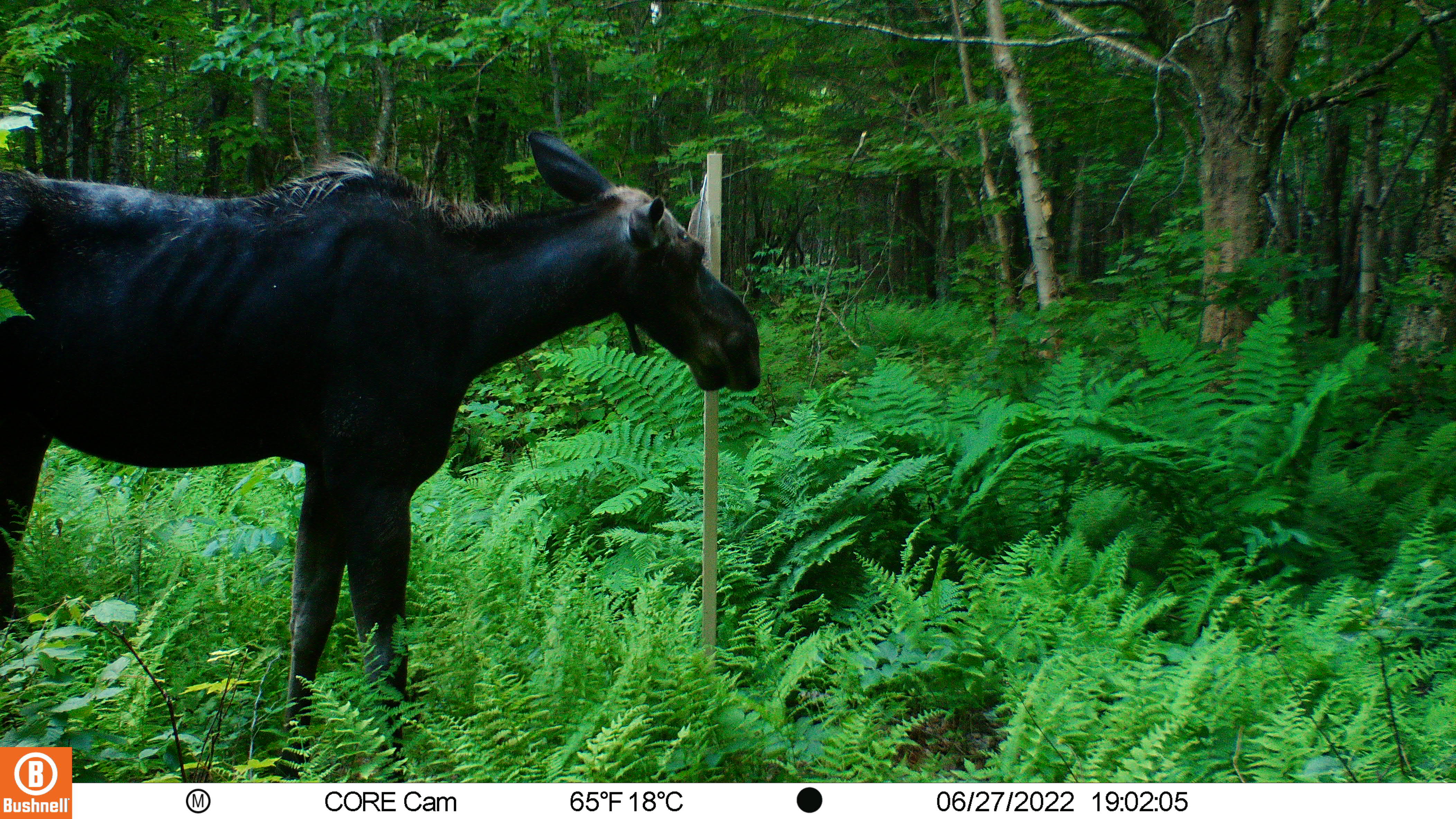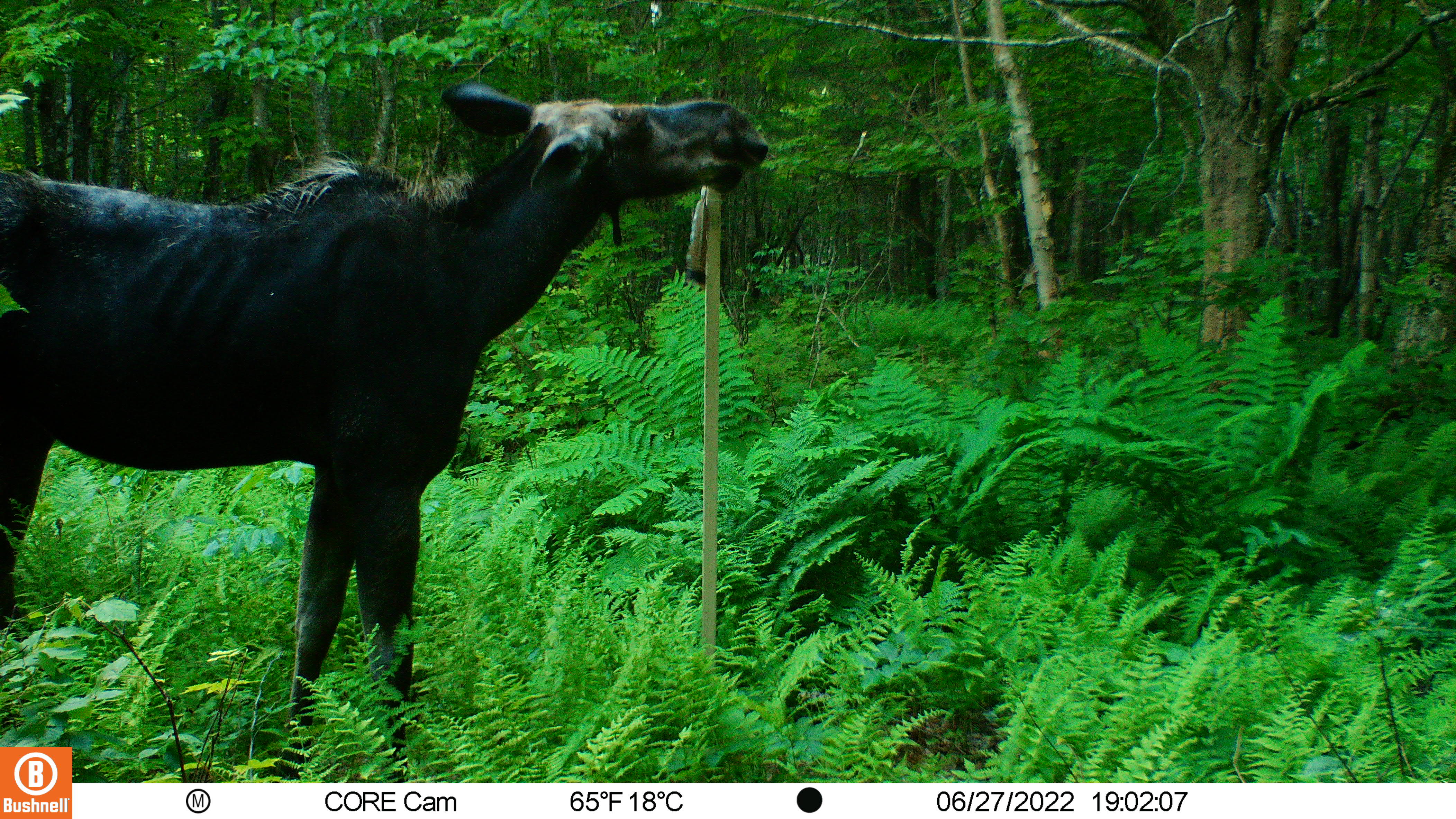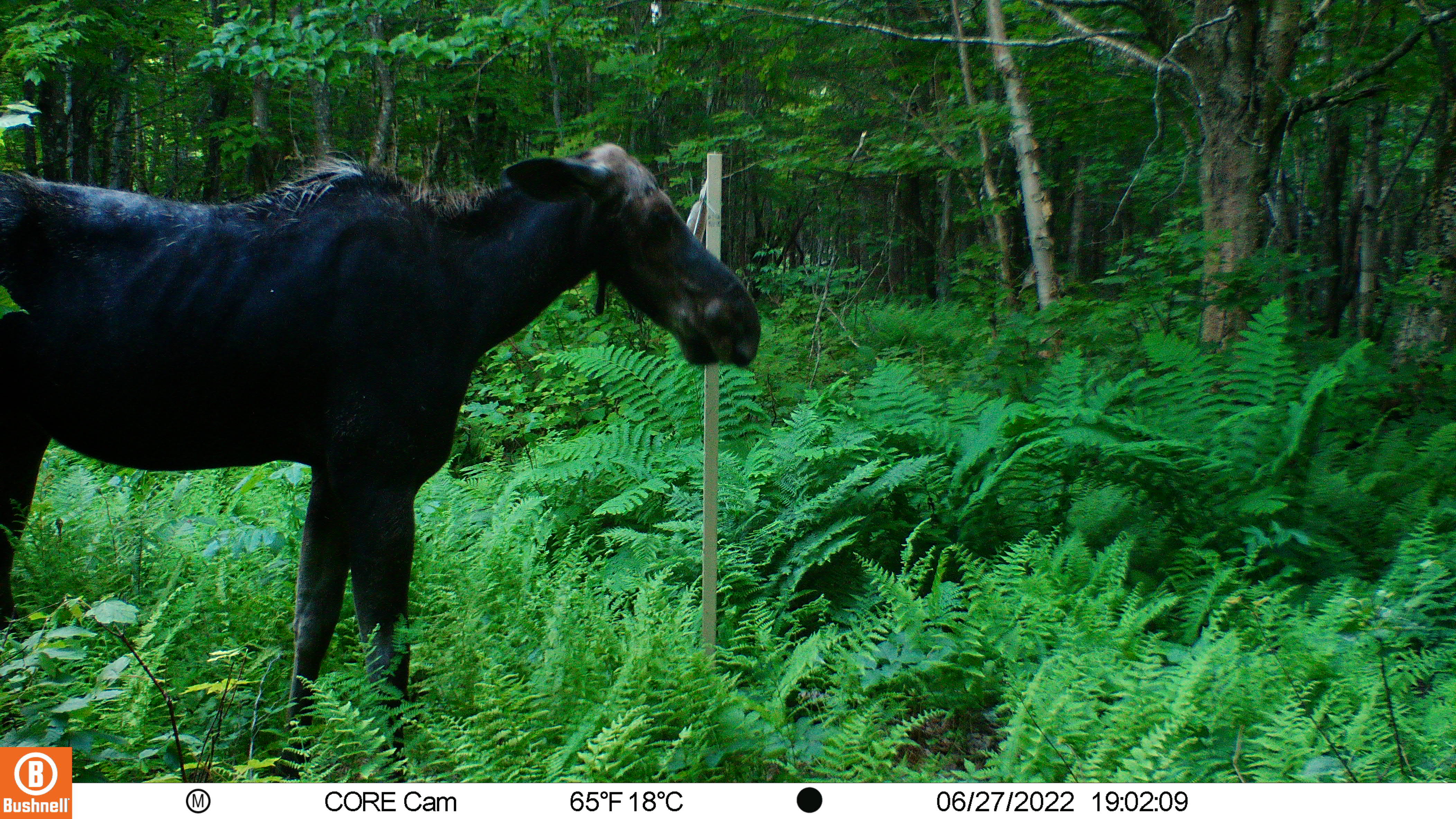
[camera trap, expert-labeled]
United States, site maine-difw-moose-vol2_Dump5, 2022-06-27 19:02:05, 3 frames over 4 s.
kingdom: Animalia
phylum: Chordata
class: Mammalia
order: Artiodactyla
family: Cervidae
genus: Alces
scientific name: Alces alces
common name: moose